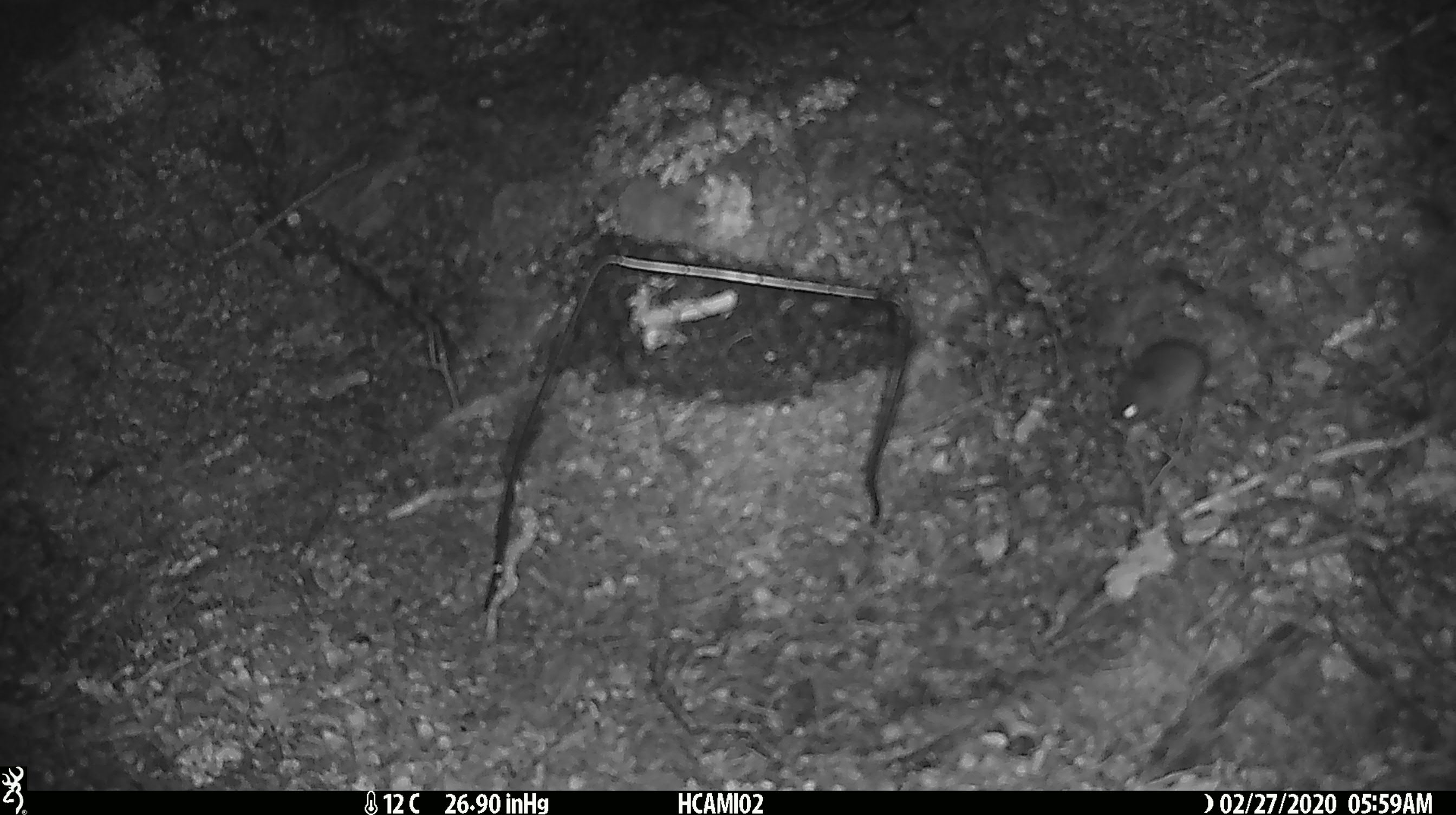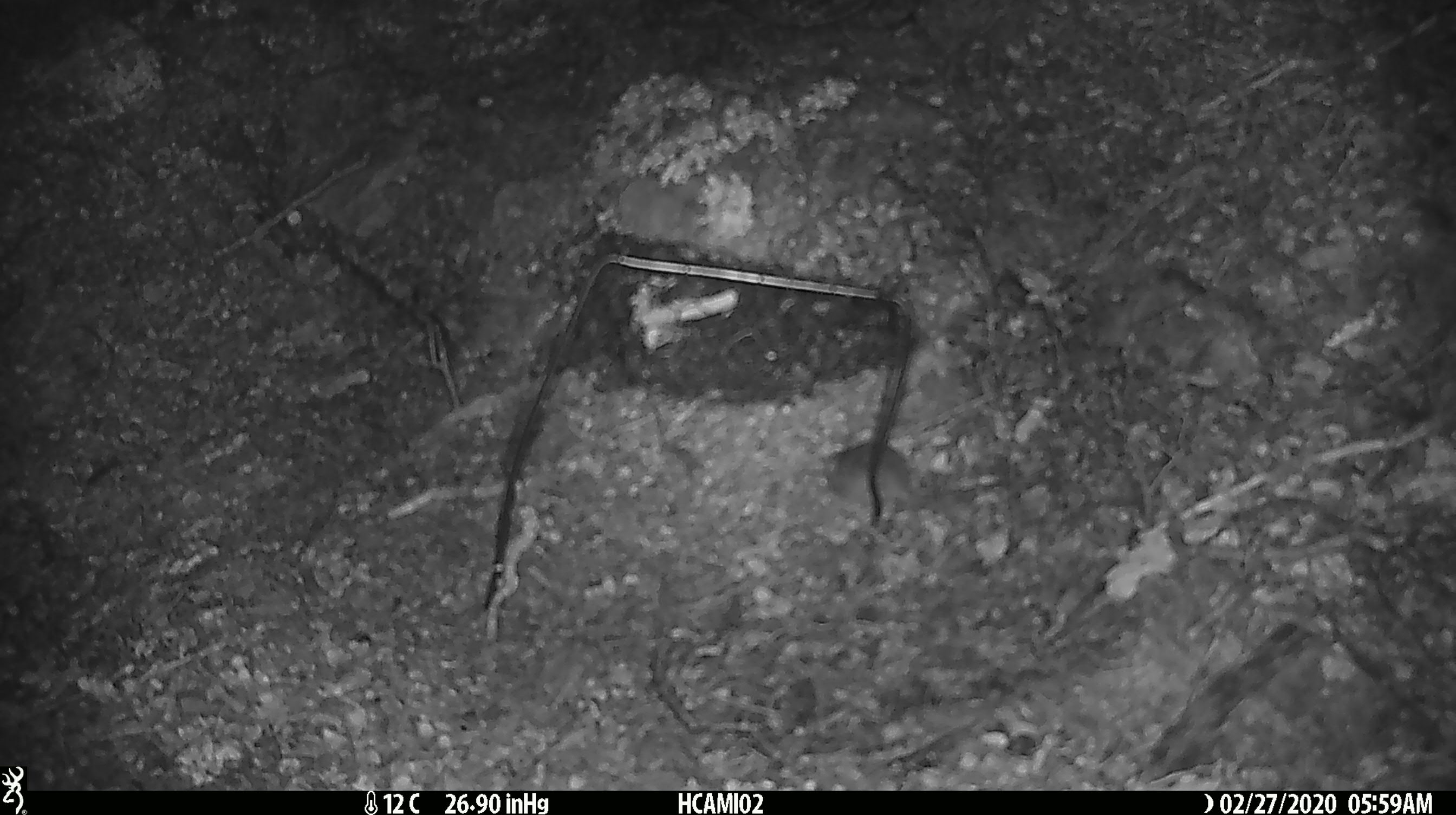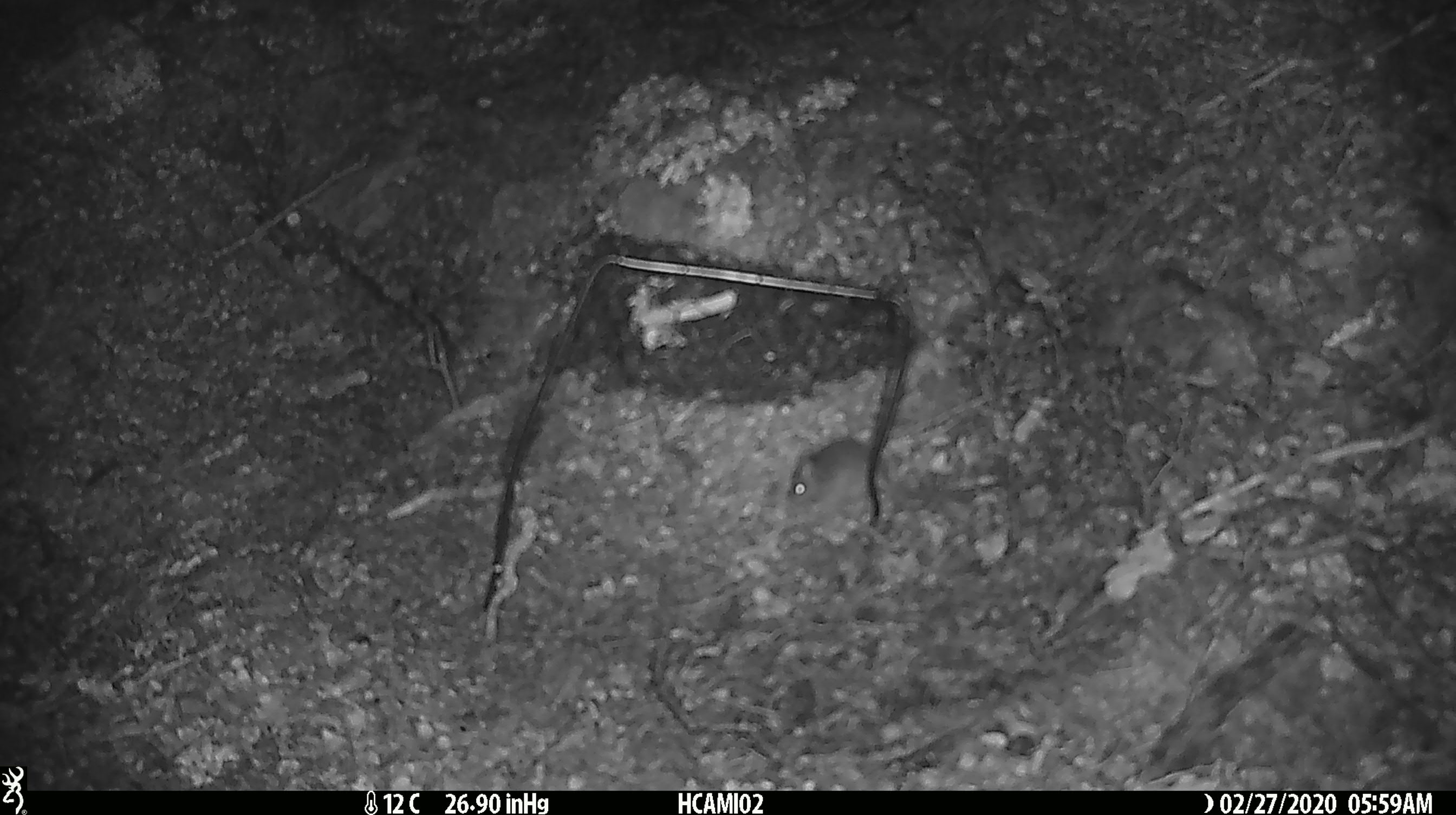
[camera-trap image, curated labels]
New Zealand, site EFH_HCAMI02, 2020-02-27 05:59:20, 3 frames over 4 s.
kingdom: Animalia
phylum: Chordata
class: Mammalia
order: Rodentia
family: Muridae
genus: Mus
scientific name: Mus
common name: mouse